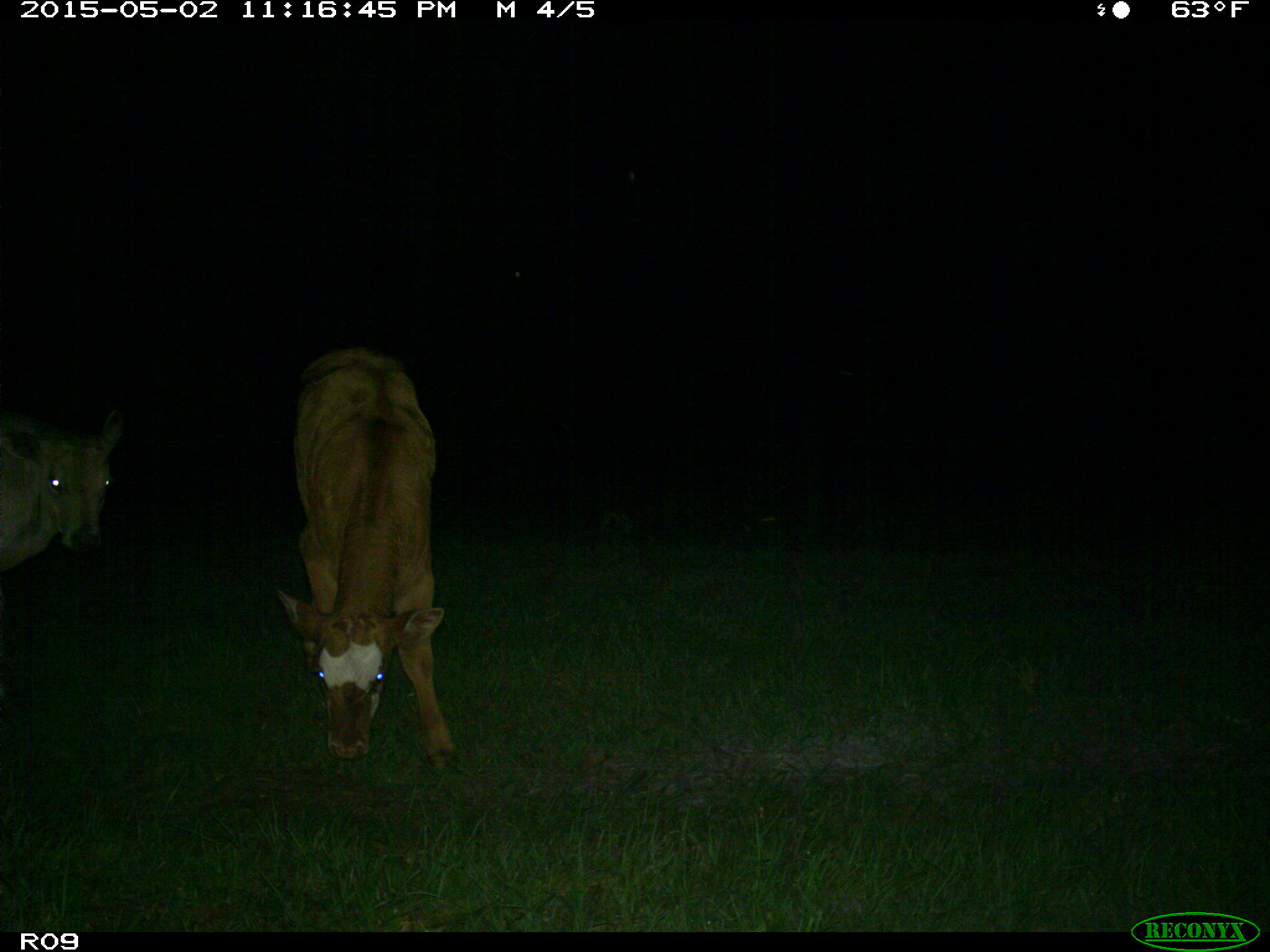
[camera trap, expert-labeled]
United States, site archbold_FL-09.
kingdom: Animalia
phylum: Chordata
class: Mammalia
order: Artiodactyla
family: Bovidae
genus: Bos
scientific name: Bos taurus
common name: domestic cow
Bos taurus (domestic cow).